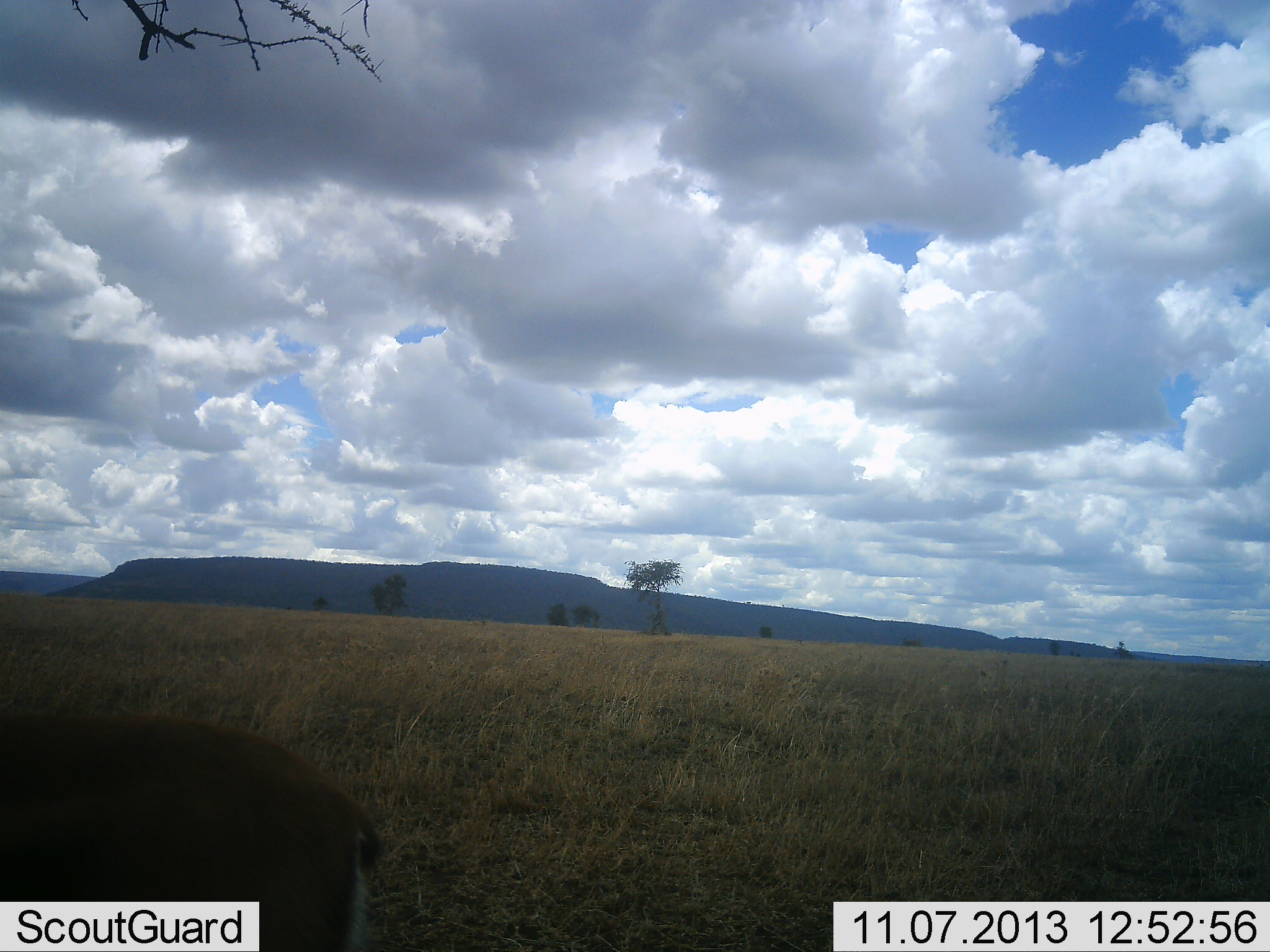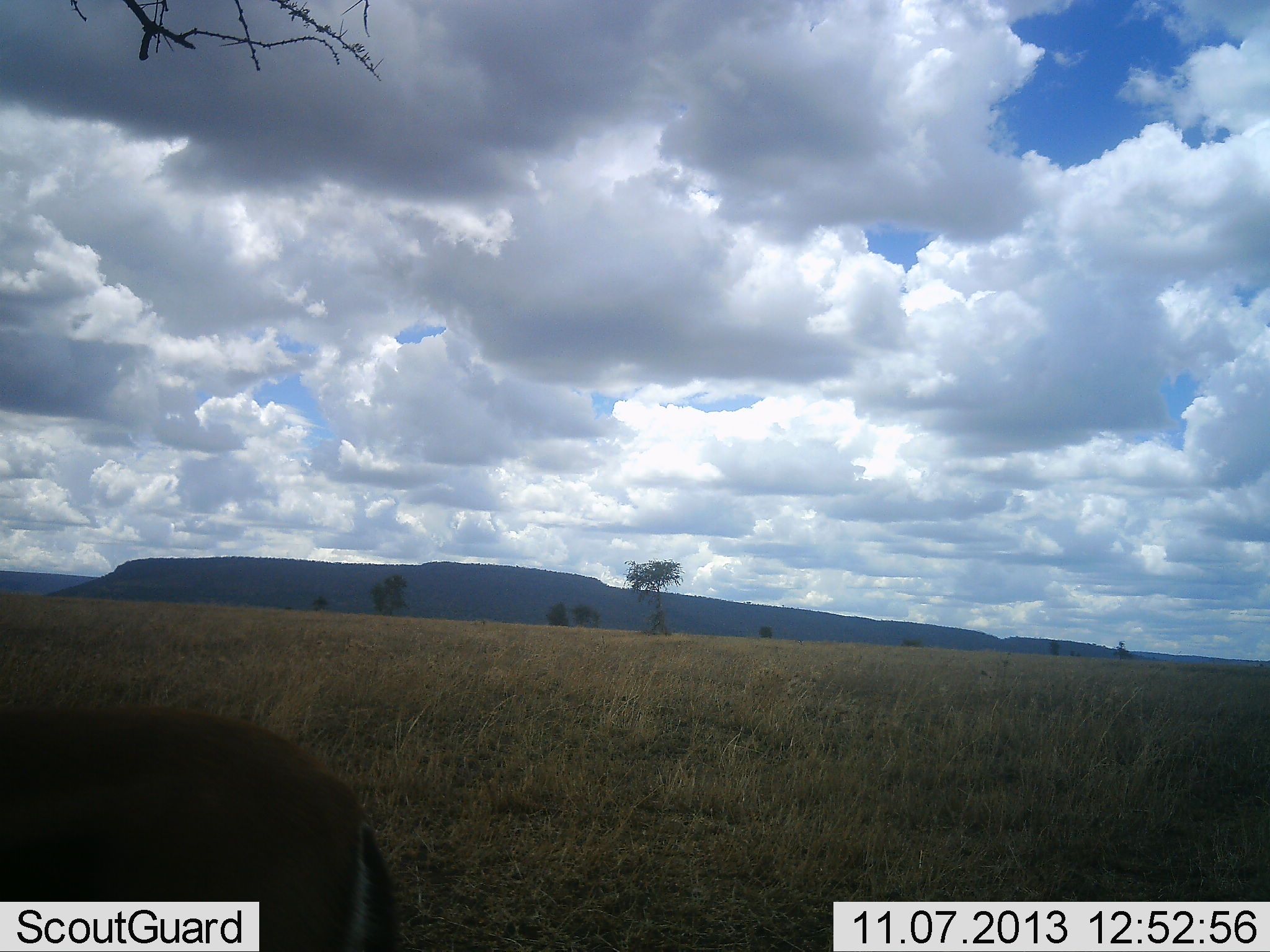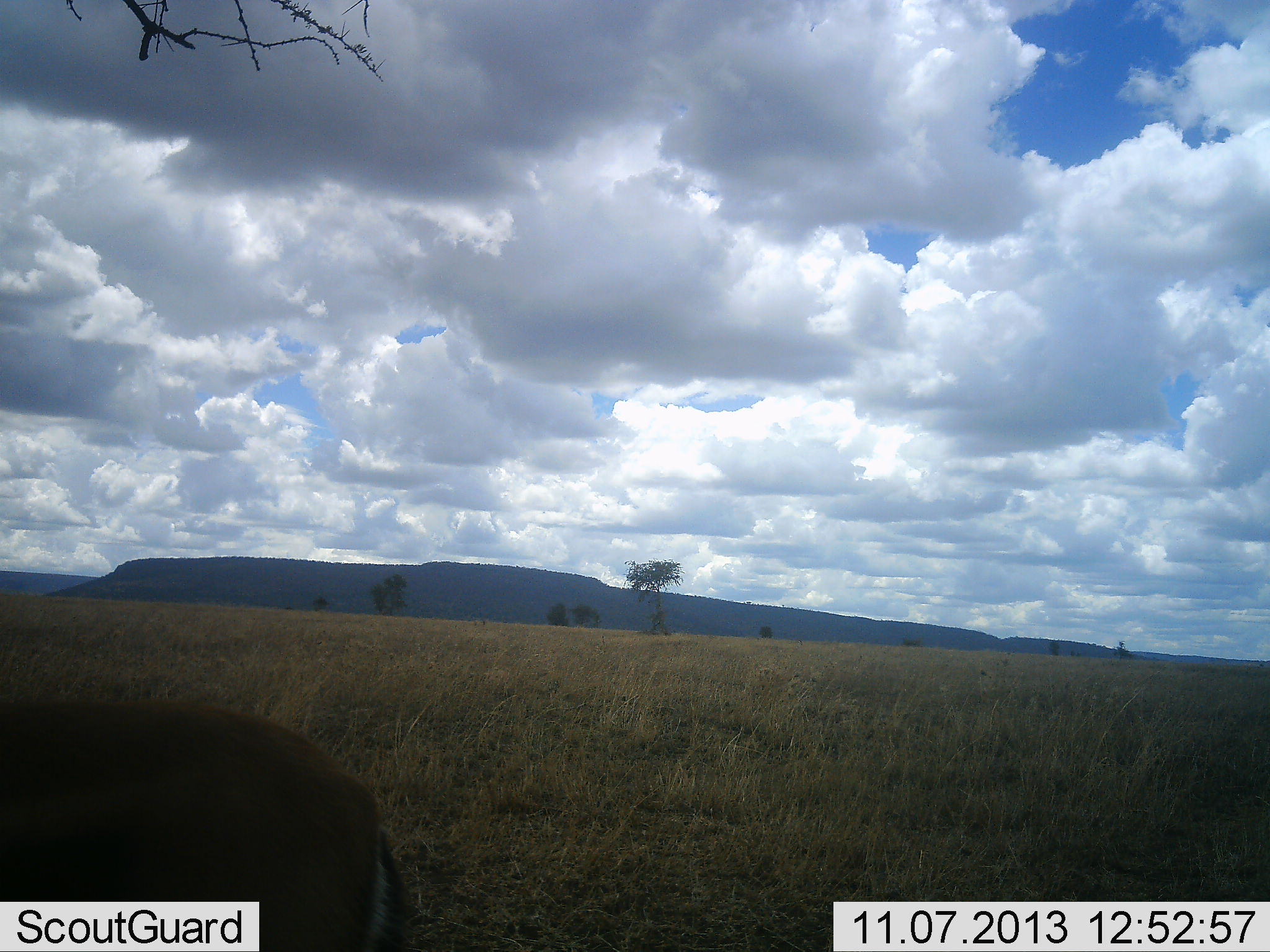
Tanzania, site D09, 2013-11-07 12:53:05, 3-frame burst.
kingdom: Animalia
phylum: Chordata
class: Mammalia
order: Artiodactyla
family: Bovidae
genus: Eudorcas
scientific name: Eudorcas thomsonii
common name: thomson's gazelle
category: gazellethomsons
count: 1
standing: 86%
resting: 0%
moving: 14%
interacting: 0%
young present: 0%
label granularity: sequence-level